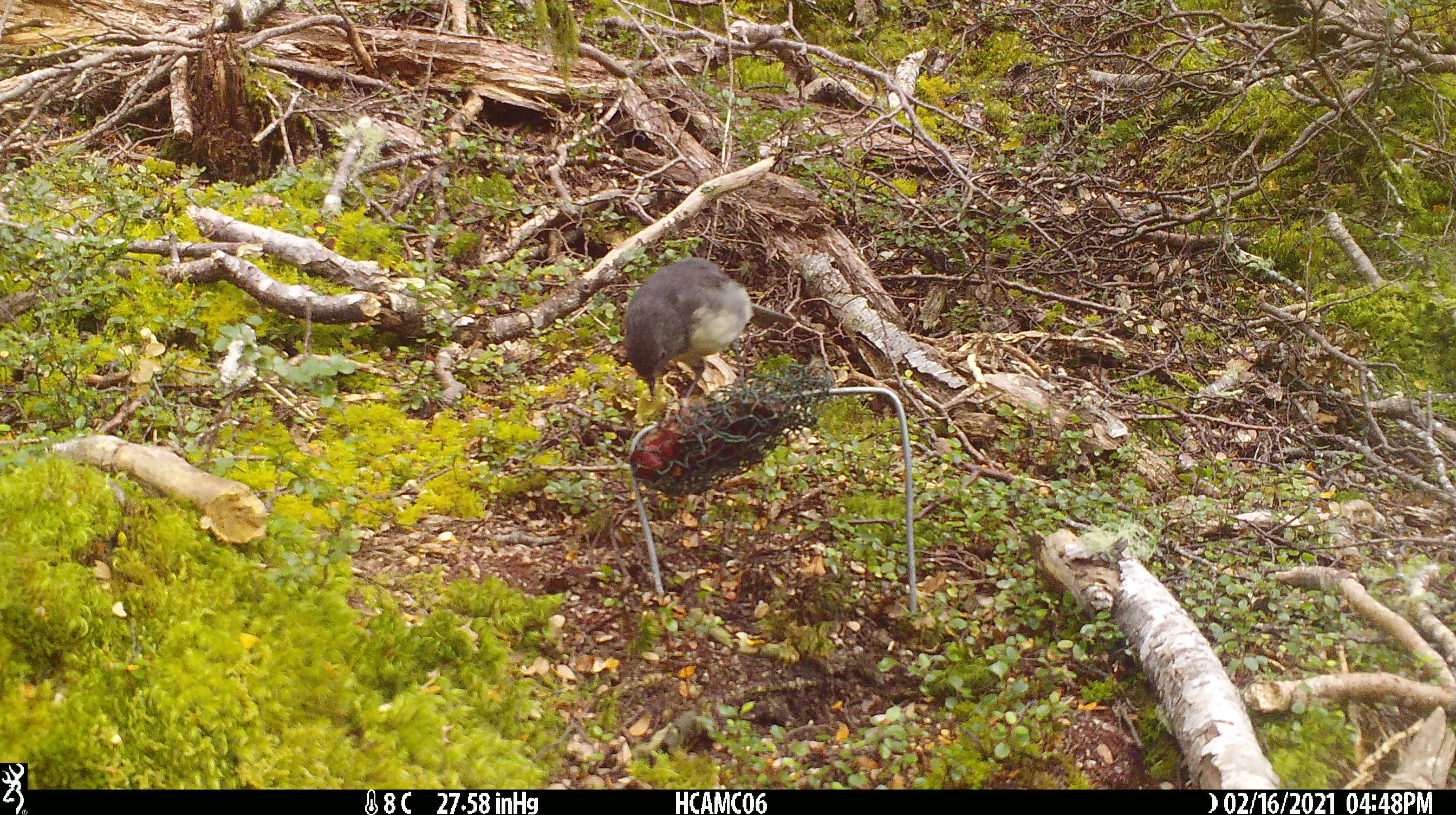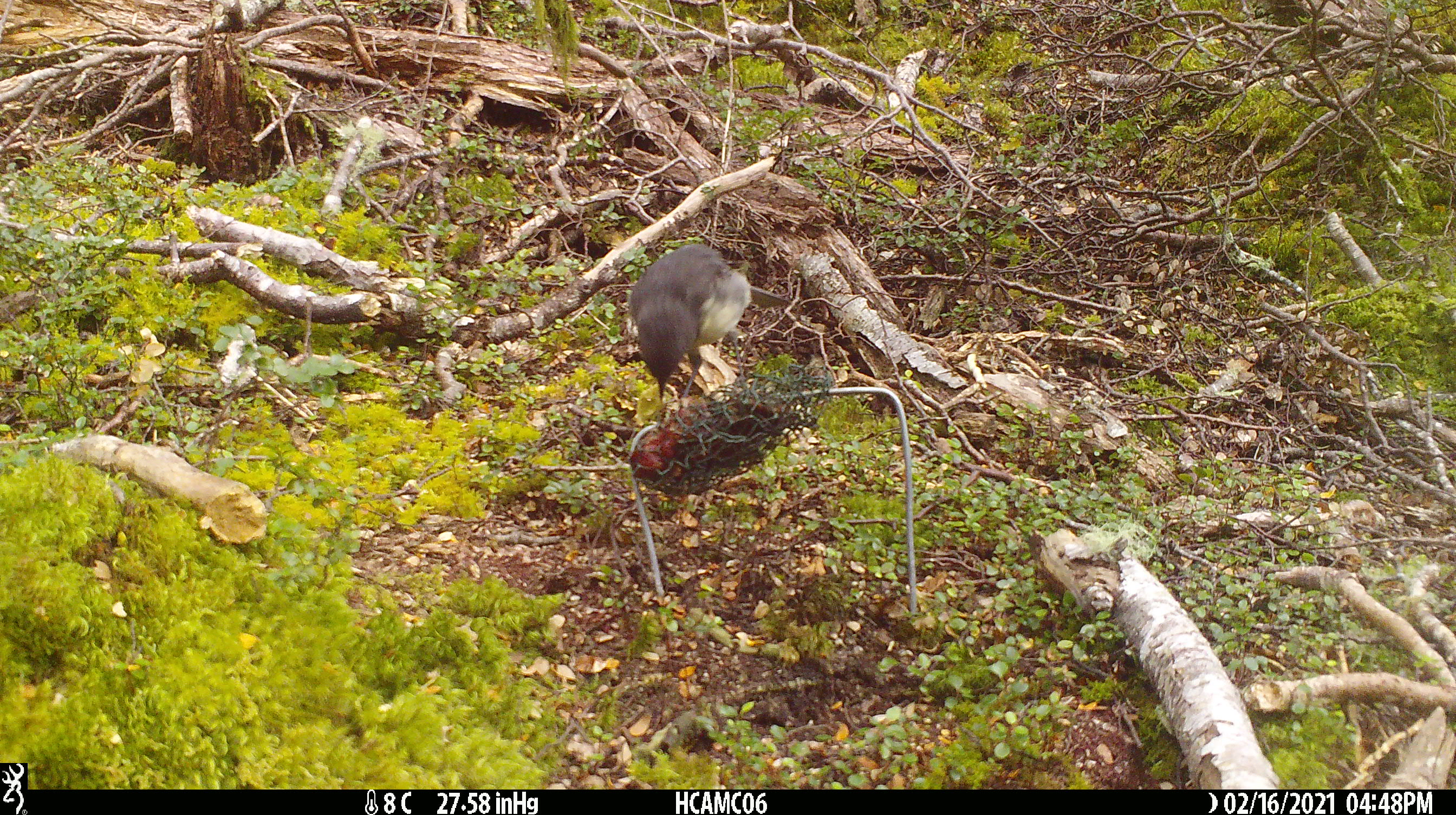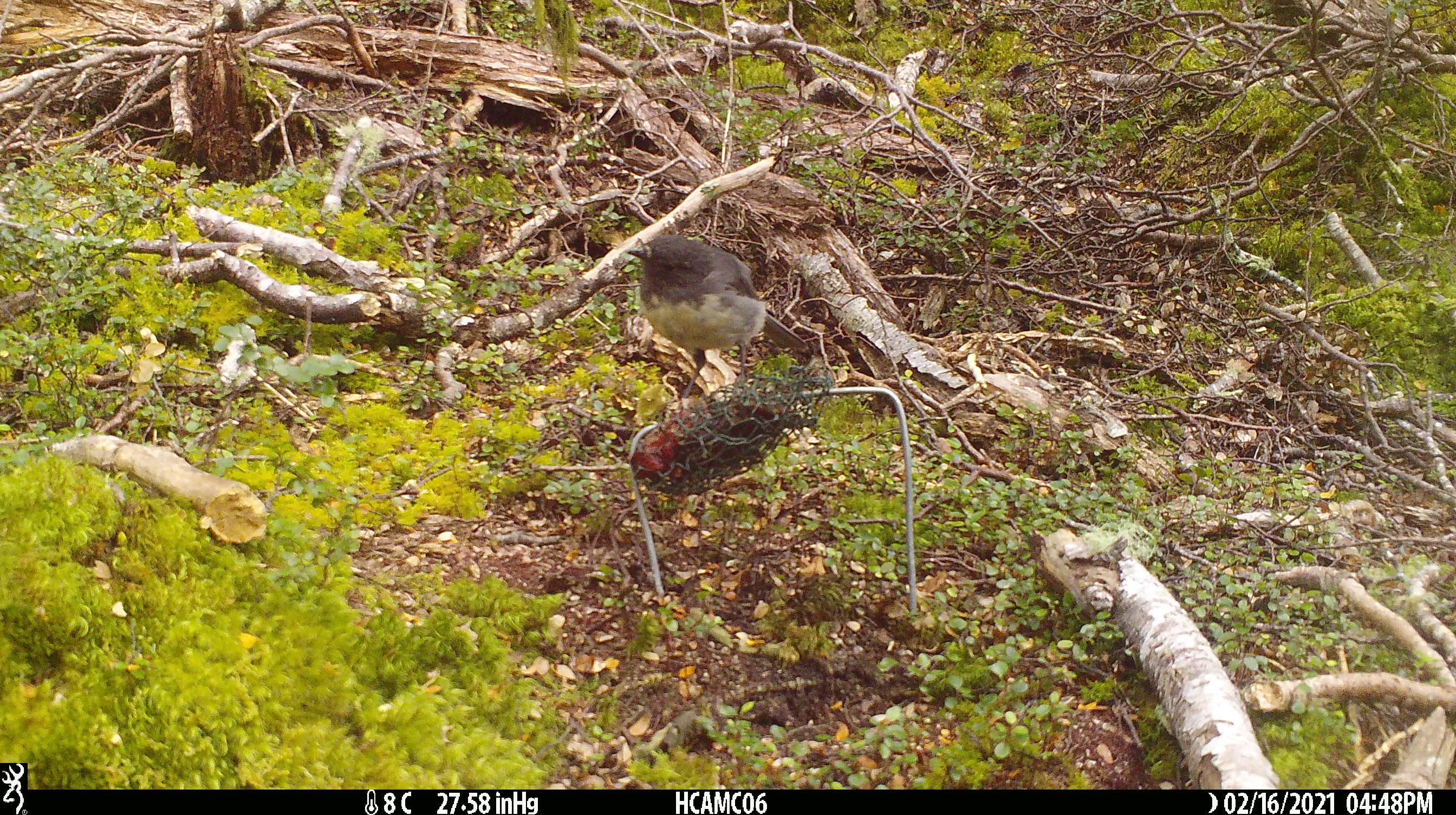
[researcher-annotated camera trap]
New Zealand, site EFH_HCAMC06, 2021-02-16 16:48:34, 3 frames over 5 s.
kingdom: Animalia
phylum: Chordata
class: Aves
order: Passeriformes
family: Petroicidae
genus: Petroica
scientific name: Petroica australis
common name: new zealand robin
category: robin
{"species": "robin (new zealand robin) (Petroica australis)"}